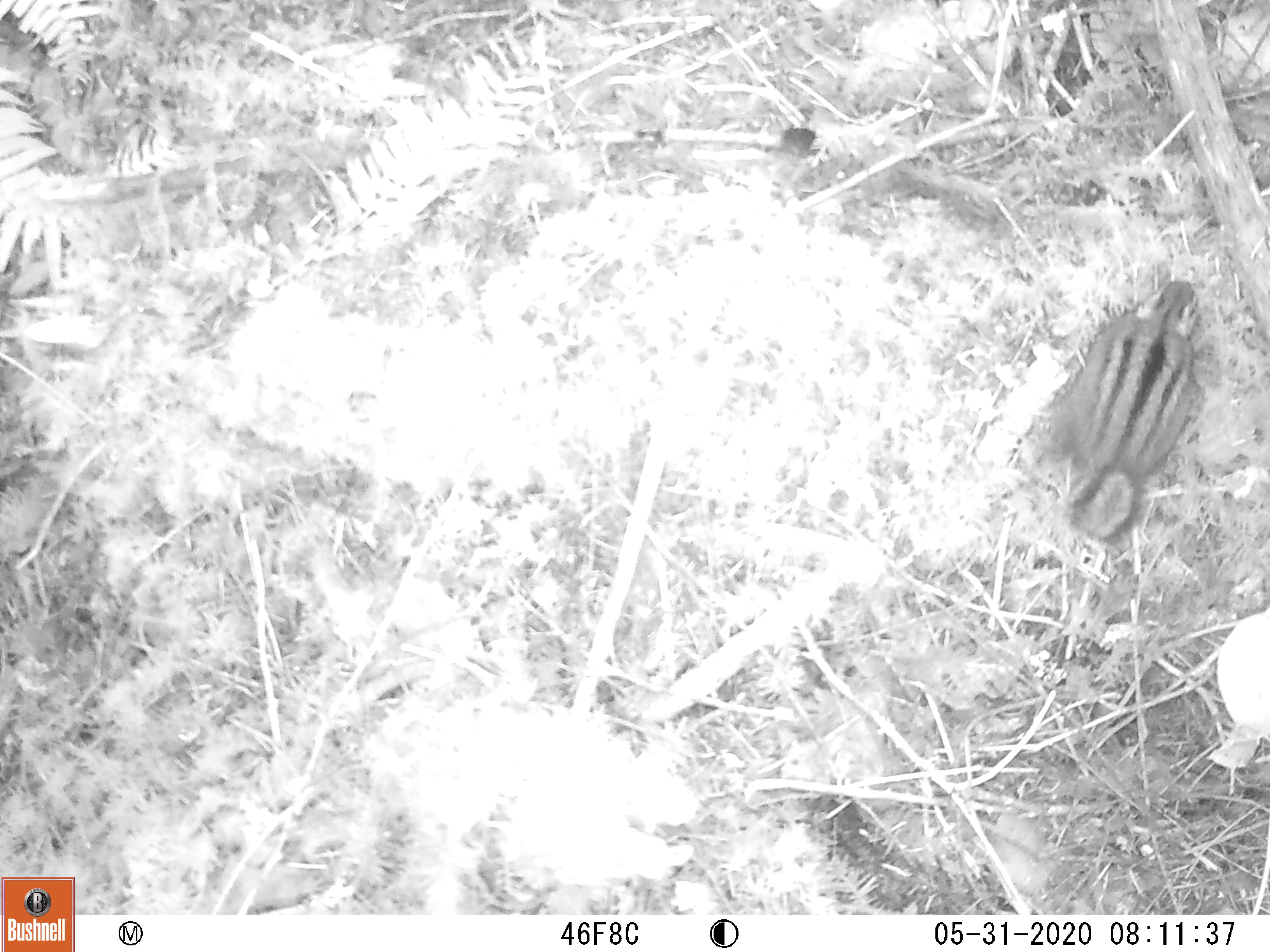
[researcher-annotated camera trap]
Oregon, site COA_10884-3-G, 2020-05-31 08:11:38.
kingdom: Animalia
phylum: Chordata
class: Mammalia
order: Rodentia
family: Sciuridae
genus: Neotamias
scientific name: Neotamias townsendii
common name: townsend's chipmunk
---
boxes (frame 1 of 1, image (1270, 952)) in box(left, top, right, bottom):
townsend's chipmunk: box(1035, 274, 1210, 550)